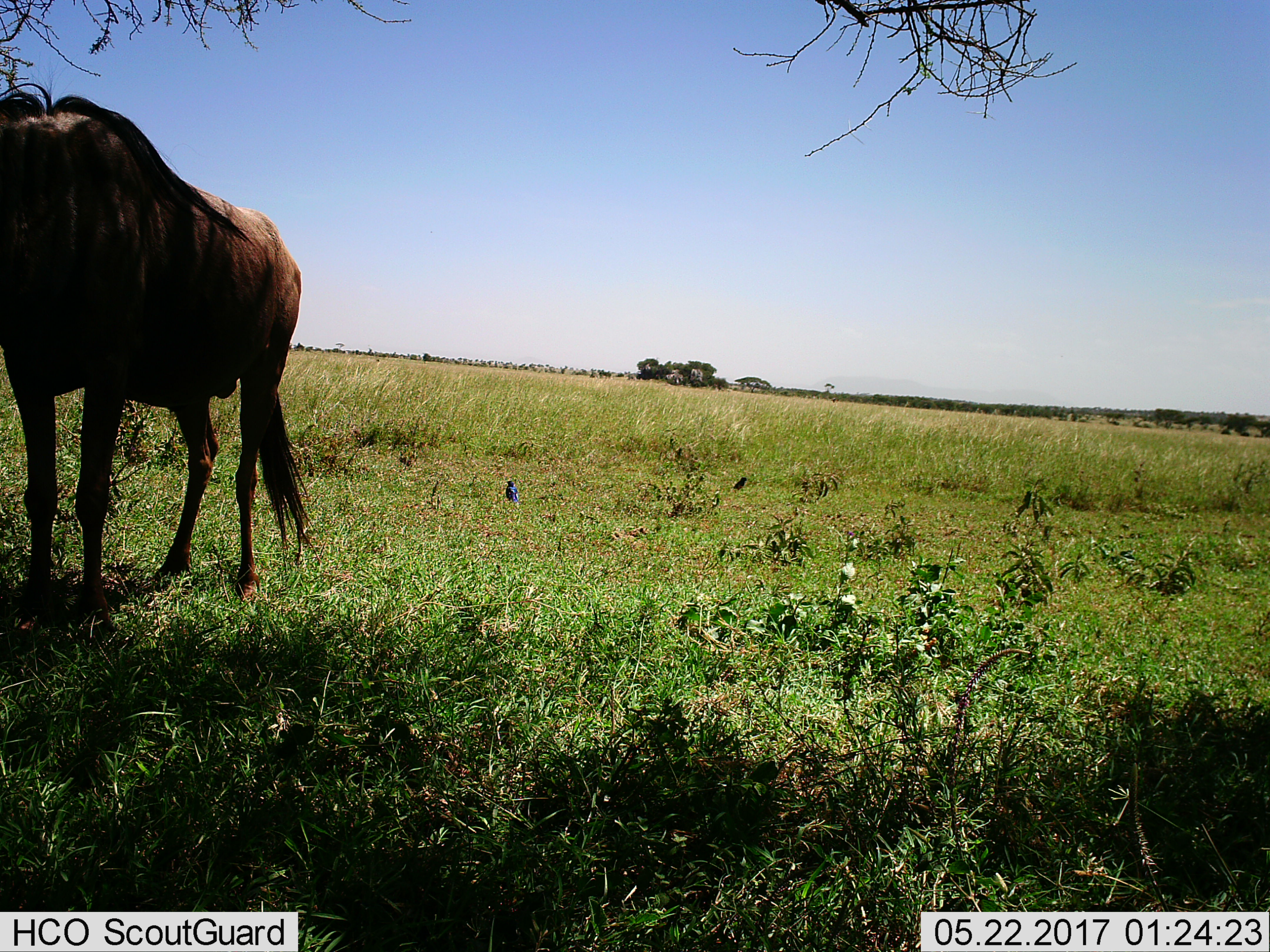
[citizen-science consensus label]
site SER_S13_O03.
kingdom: Animalia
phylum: Chordata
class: Mammalia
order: Artiodactyla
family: Bovidae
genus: Connochaetes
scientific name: Connochaetes taurinus taurinus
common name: blue wildebeest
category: wildebeestblue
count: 1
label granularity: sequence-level